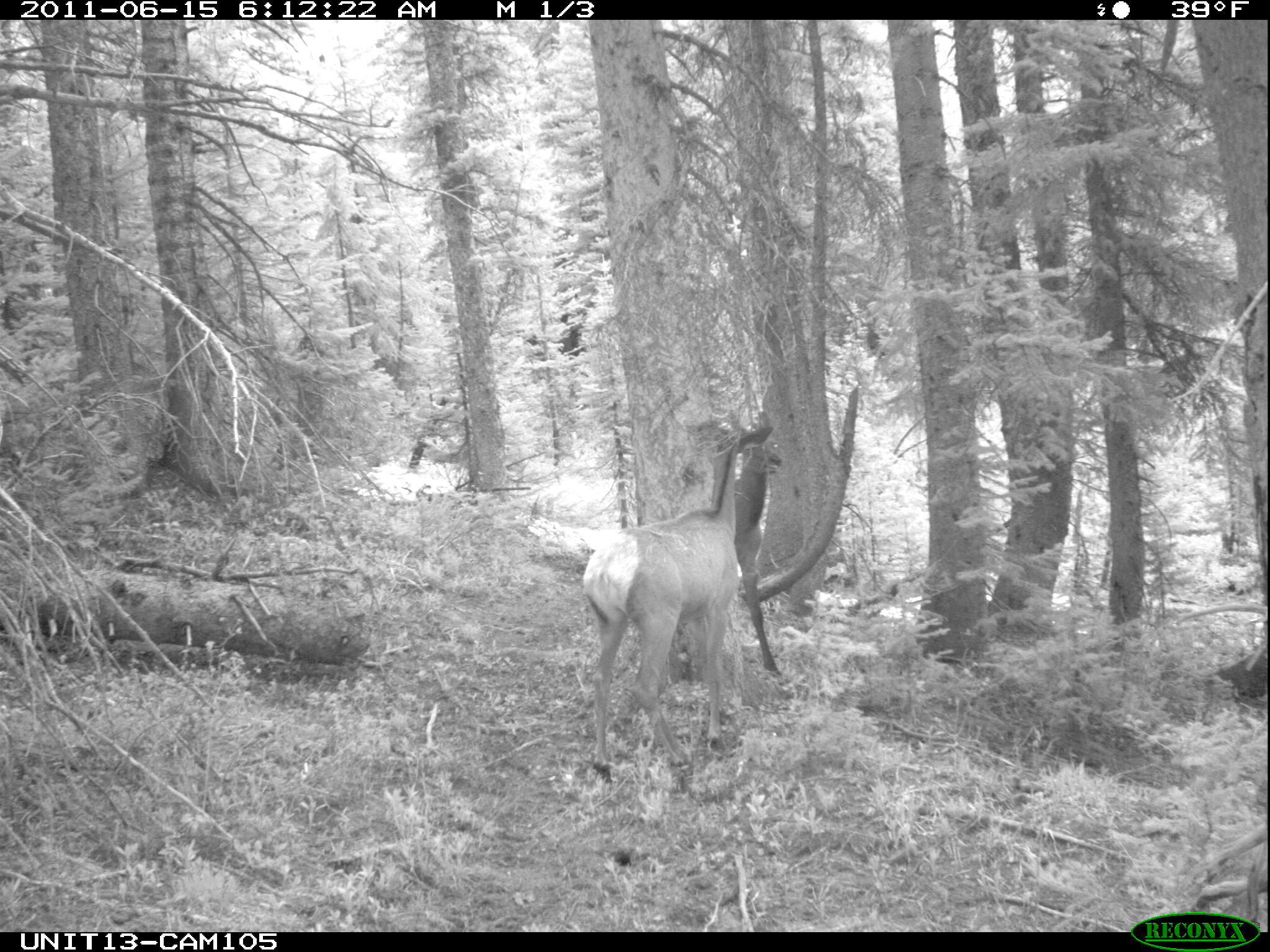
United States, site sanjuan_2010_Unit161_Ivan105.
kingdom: Animalia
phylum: Chordata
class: Mammalia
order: Artiodactyla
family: Cervidae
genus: Cervus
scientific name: Cervus elaphus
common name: red deer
Cervus elaphus (red deer).